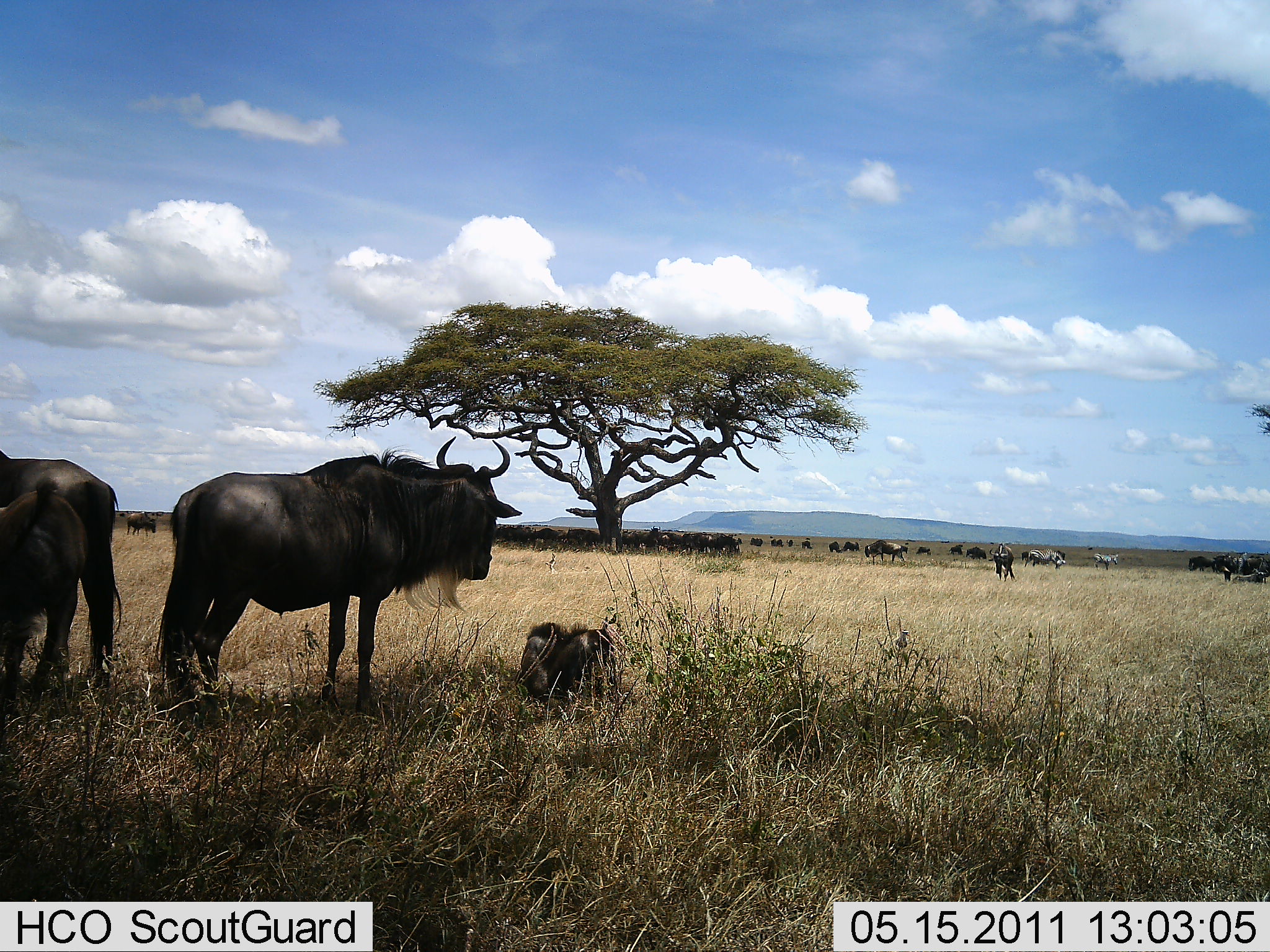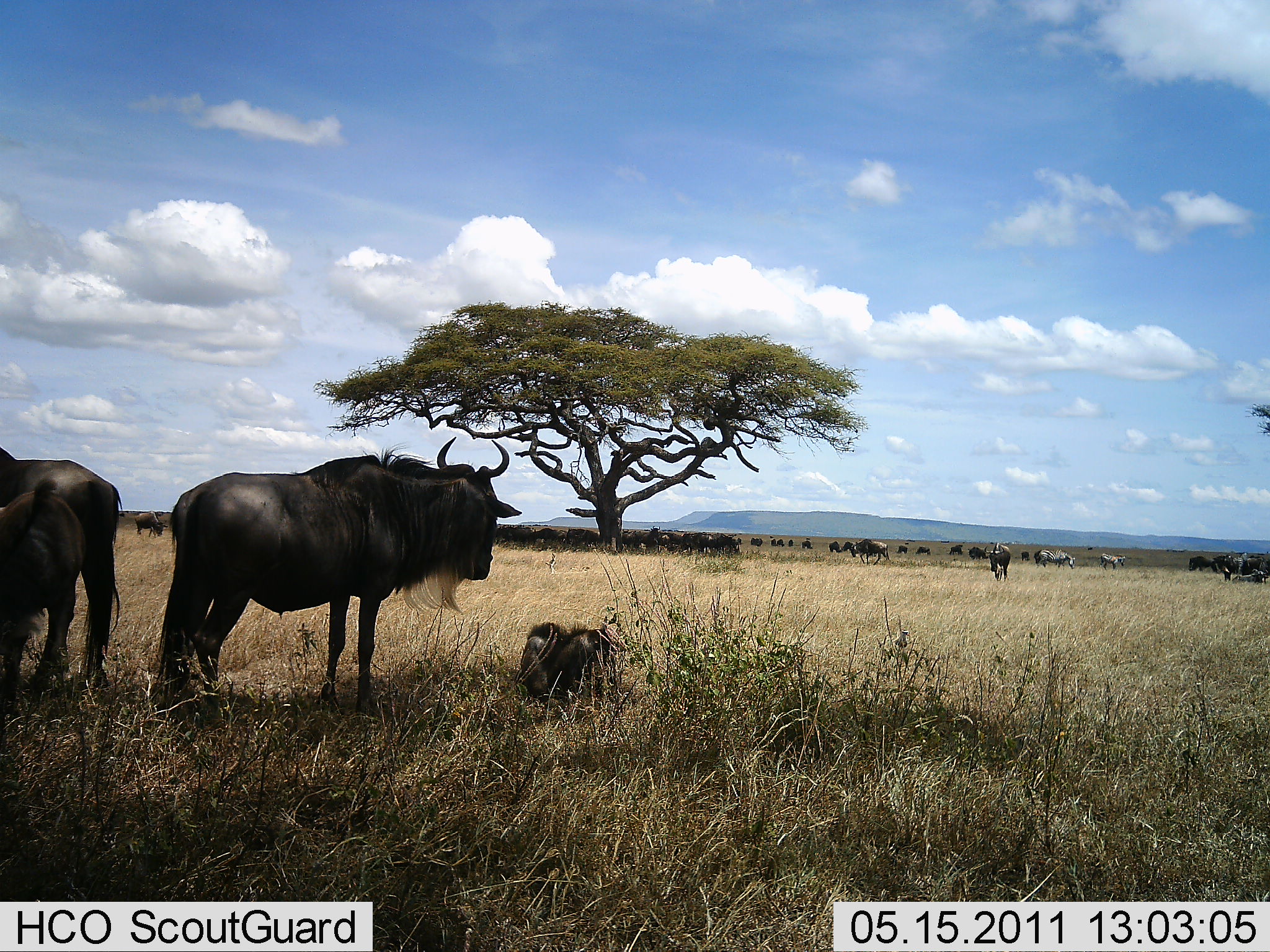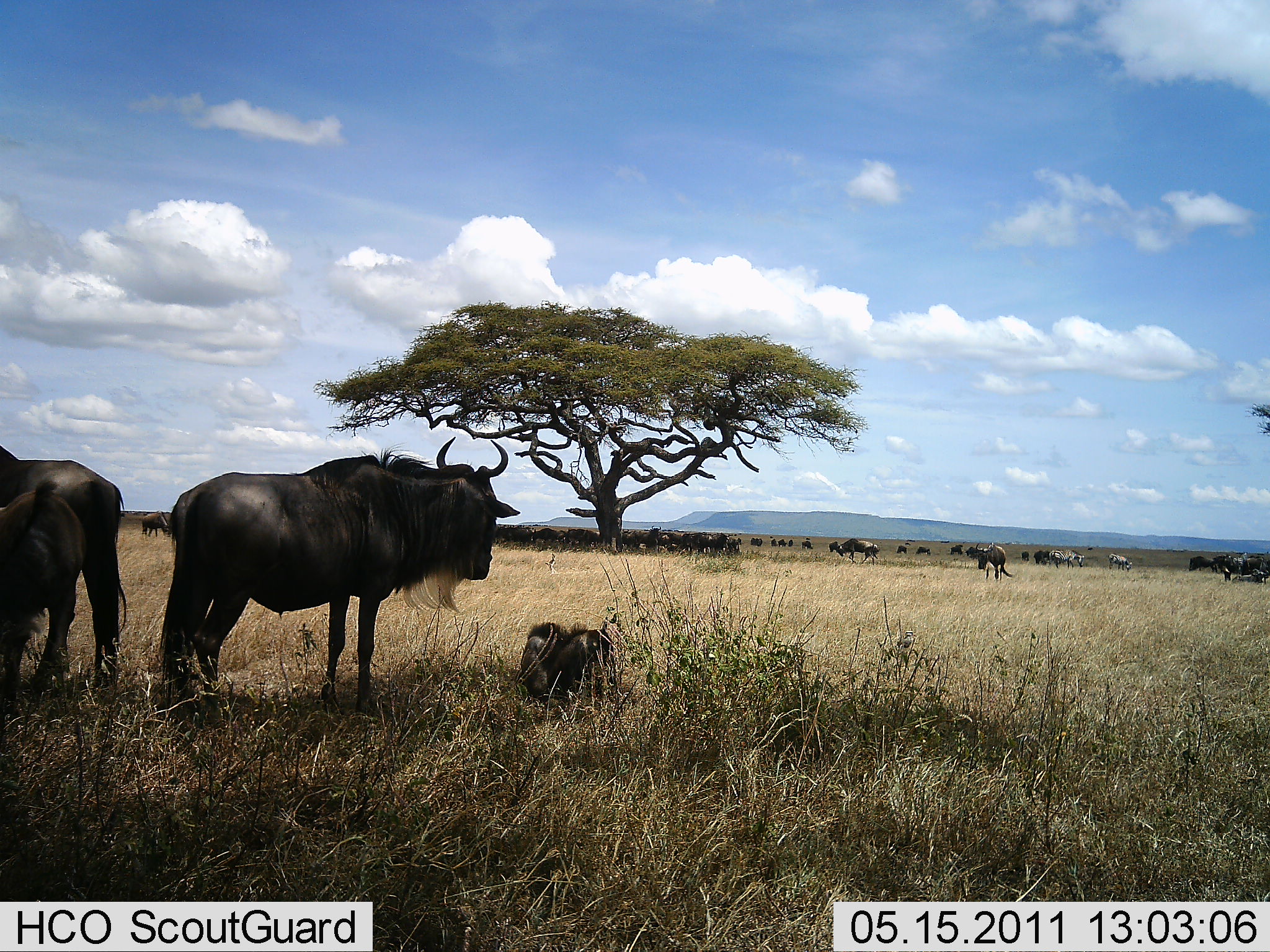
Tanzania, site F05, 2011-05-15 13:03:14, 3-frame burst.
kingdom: Animalia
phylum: Chordata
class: Mammalia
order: Artiodactyla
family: Bovidae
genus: Connochaetes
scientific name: Connochaetes taurinus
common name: blue wildebeest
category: wildebeest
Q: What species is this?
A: Wildebeest (blue wildebeest) (Connochaetes taurinus).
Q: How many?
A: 11-50.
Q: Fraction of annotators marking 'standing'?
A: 67%.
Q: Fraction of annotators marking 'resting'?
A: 67%.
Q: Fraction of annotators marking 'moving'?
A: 27%.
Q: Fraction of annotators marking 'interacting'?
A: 7%.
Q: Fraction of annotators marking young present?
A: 47%.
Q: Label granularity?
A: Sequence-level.